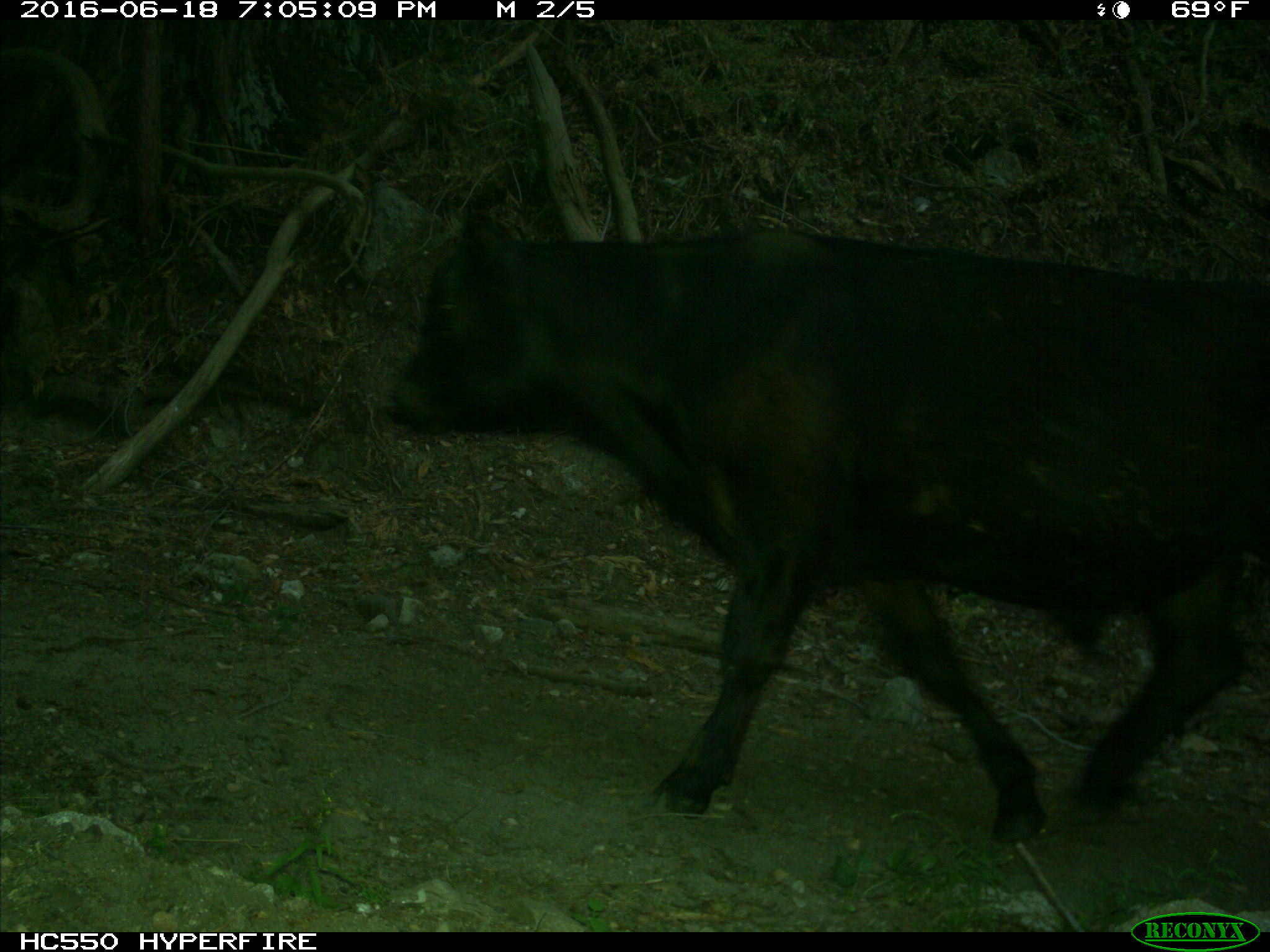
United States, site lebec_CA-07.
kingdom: Animalia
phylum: Chordata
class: Mammalia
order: Artiodactyla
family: Bovidae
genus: Bos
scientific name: Bos taurus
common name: domestic cow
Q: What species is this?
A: Bos taurus (domestic cow).